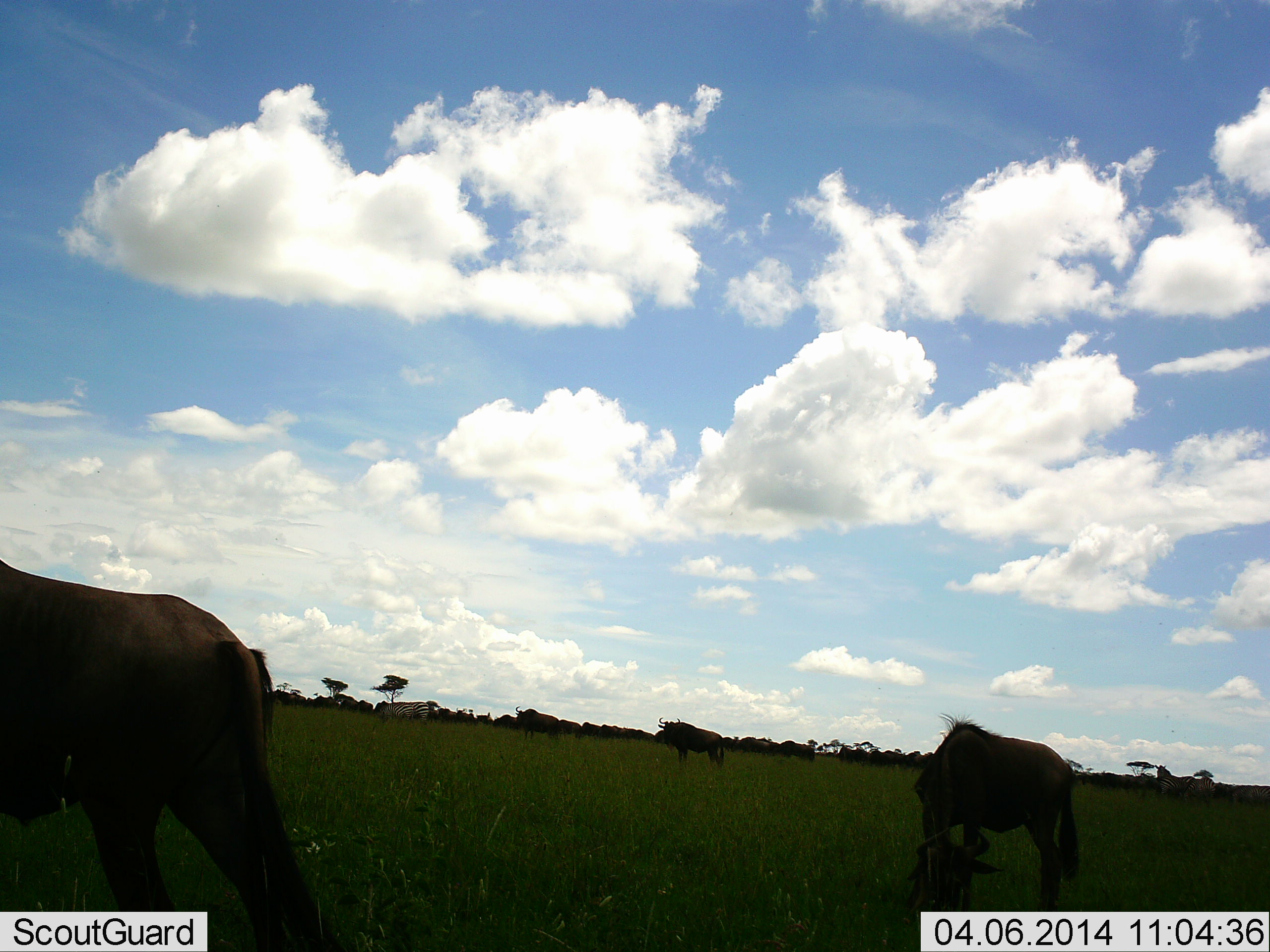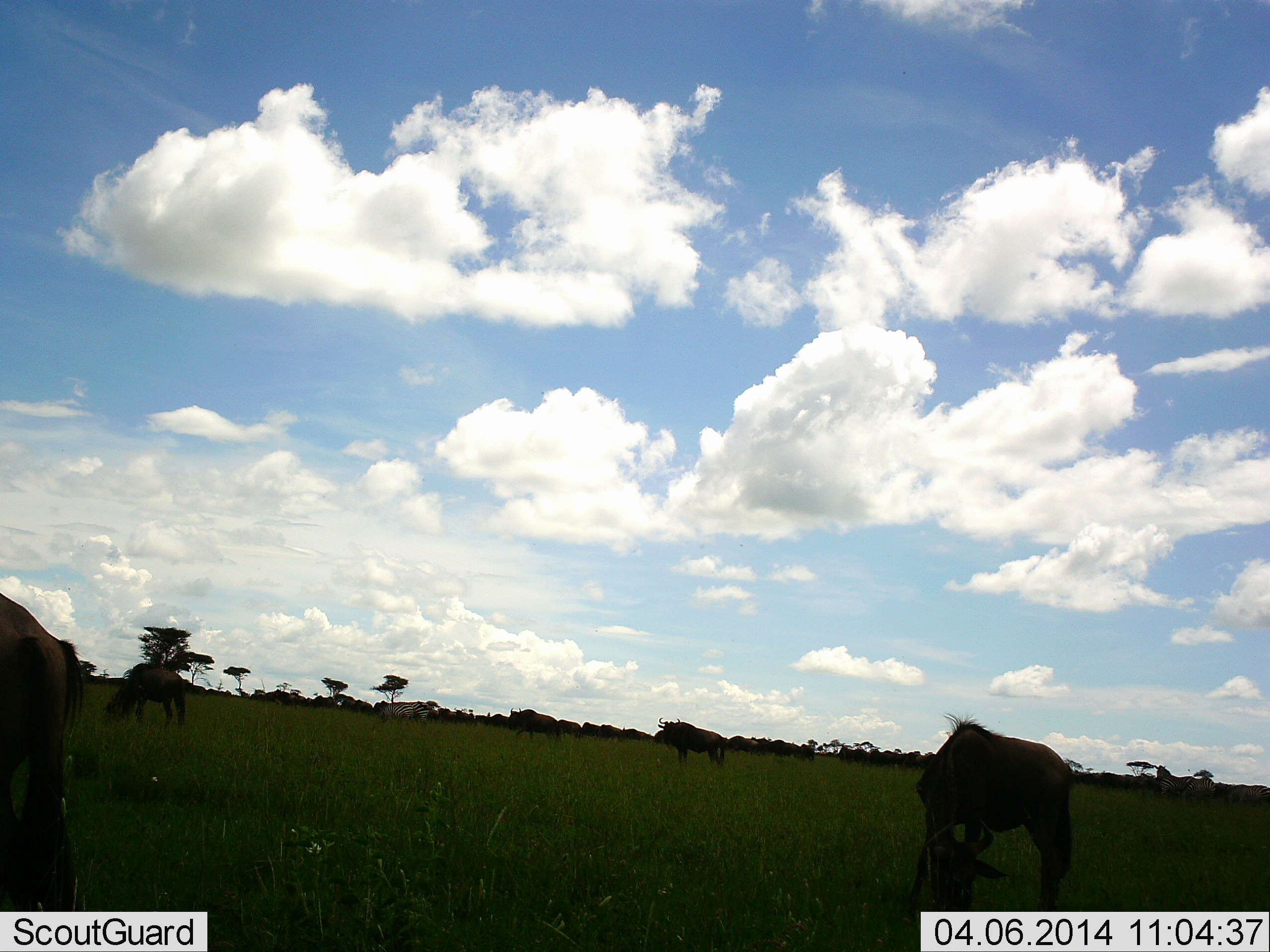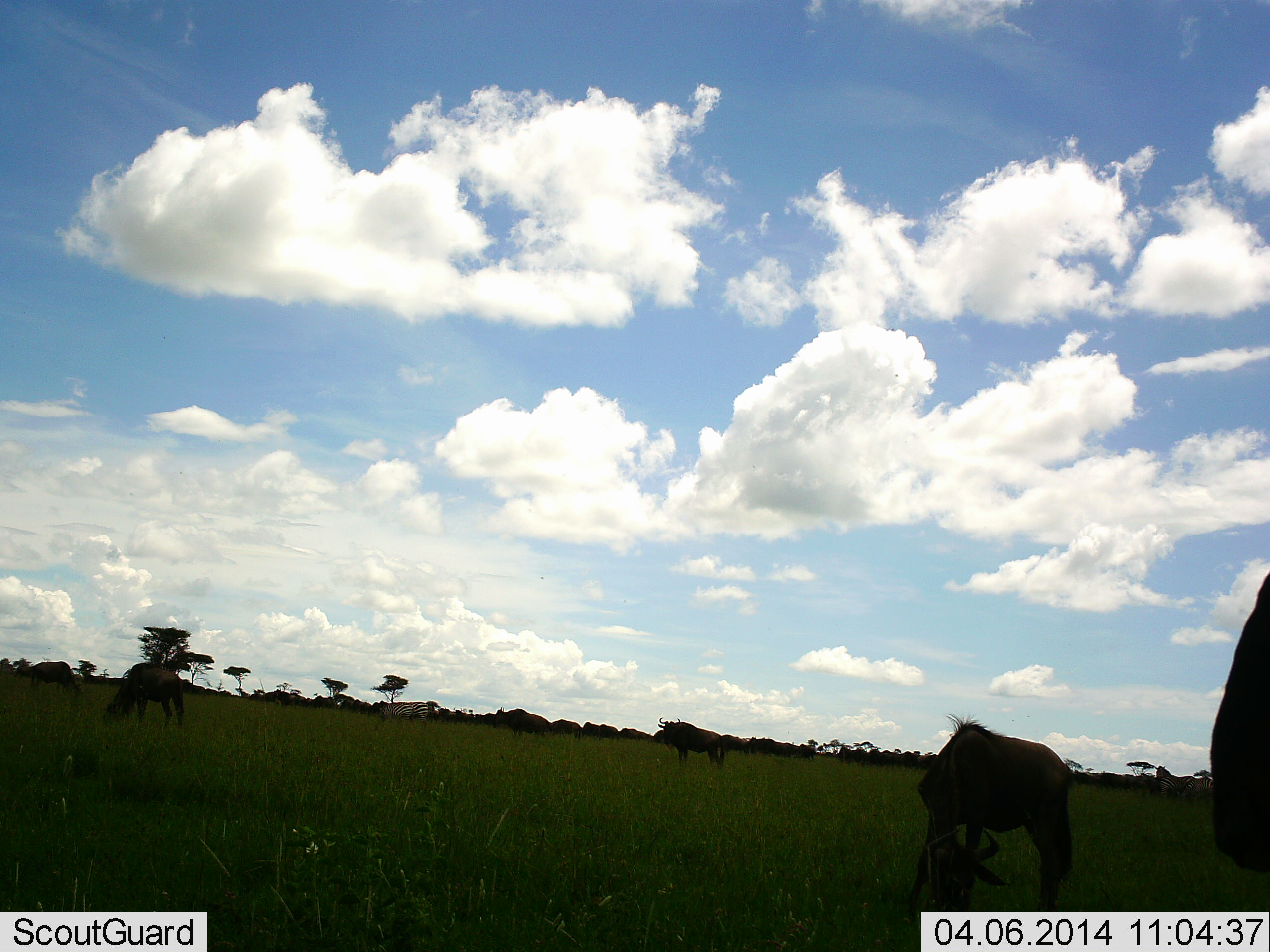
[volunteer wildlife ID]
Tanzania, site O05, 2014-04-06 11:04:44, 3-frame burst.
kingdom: Animalia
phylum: Chordata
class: Mammalia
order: Artiodactyla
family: Bovidae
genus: Connochaetes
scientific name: Connochaetes taurinus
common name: blue wildebeest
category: wildebeest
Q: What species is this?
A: Wildebeest (blue wildebeest) (Connochaetes taurinus).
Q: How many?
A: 11-50.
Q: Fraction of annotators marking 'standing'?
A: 70%.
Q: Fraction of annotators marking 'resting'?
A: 0%.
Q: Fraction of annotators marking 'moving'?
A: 70%.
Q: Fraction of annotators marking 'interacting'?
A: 0%.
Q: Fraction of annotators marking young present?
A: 0%.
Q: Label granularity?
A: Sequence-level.